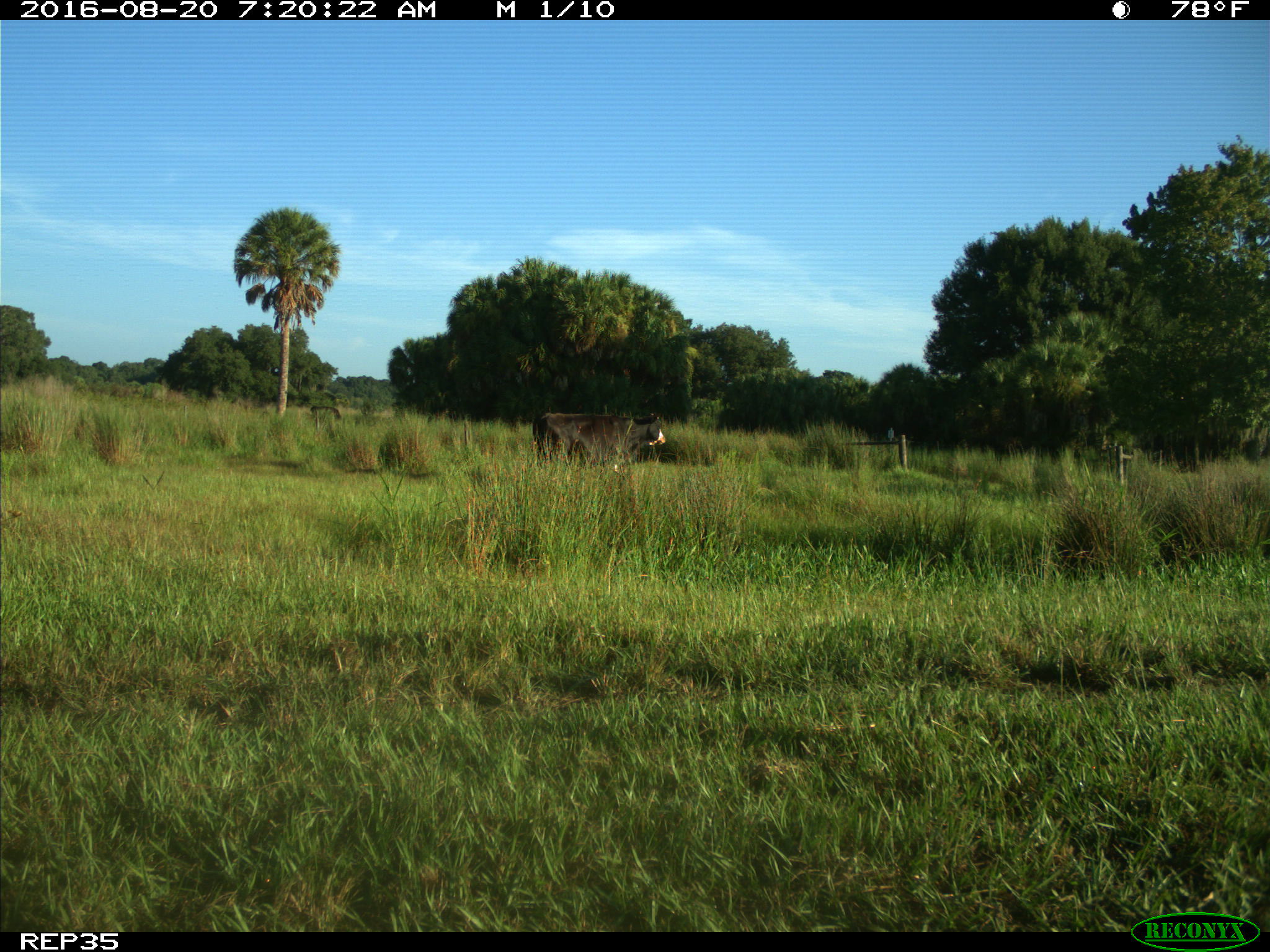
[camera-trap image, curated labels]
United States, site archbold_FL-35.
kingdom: Animalia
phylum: Chordata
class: Mammalia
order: Artiodactyla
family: Bovidae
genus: Bos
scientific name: Bos taurus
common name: domestic cow